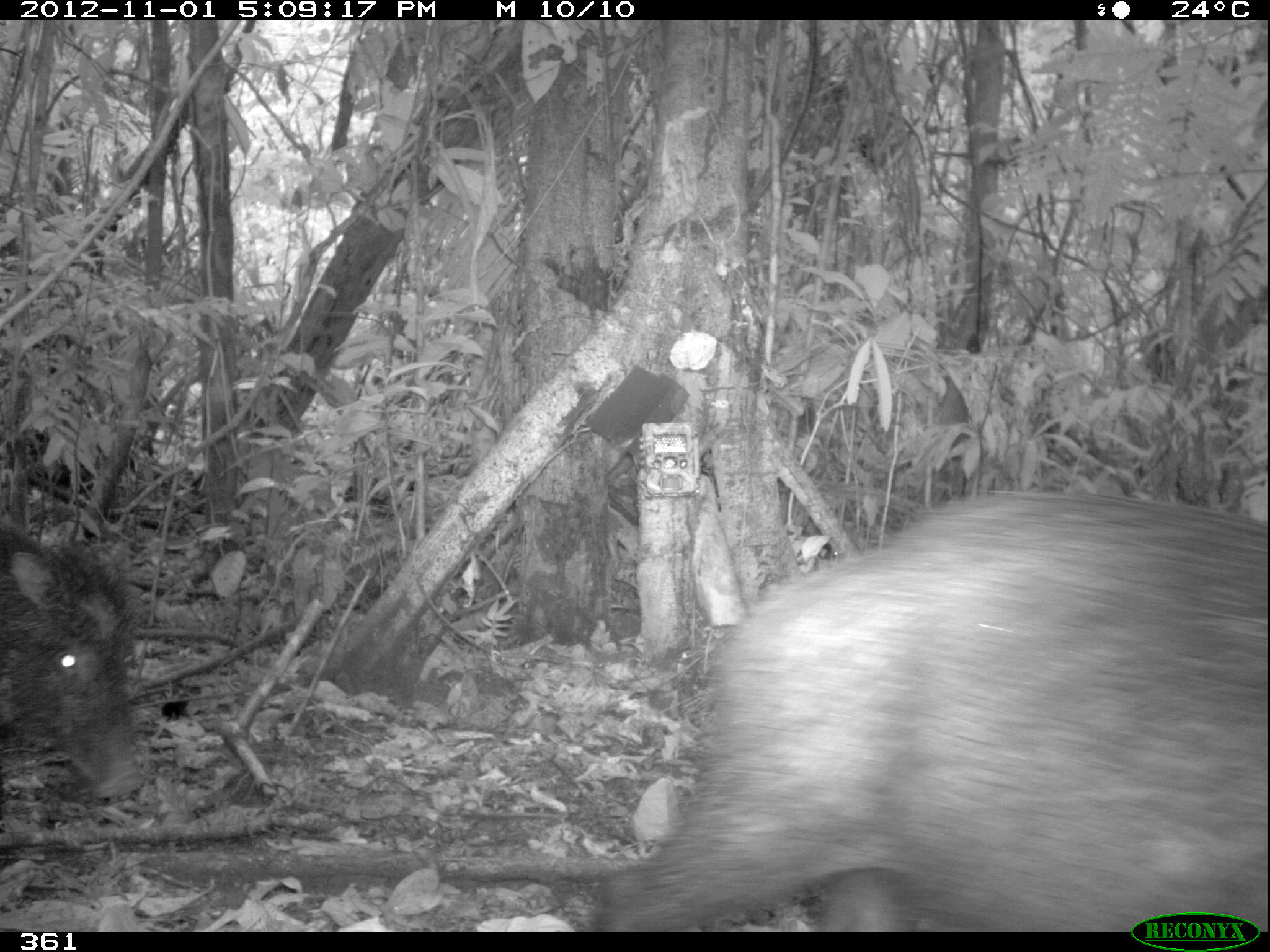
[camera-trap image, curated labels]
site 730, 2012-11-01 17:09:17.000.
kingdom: Animalia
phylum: Chordata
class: Mammalia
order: Artiodactyla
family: Tayassuidae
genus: Tayassu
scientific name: Tayassu pecari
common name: white-lipped peccary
Tayassu pecari (white-lipped peccary).